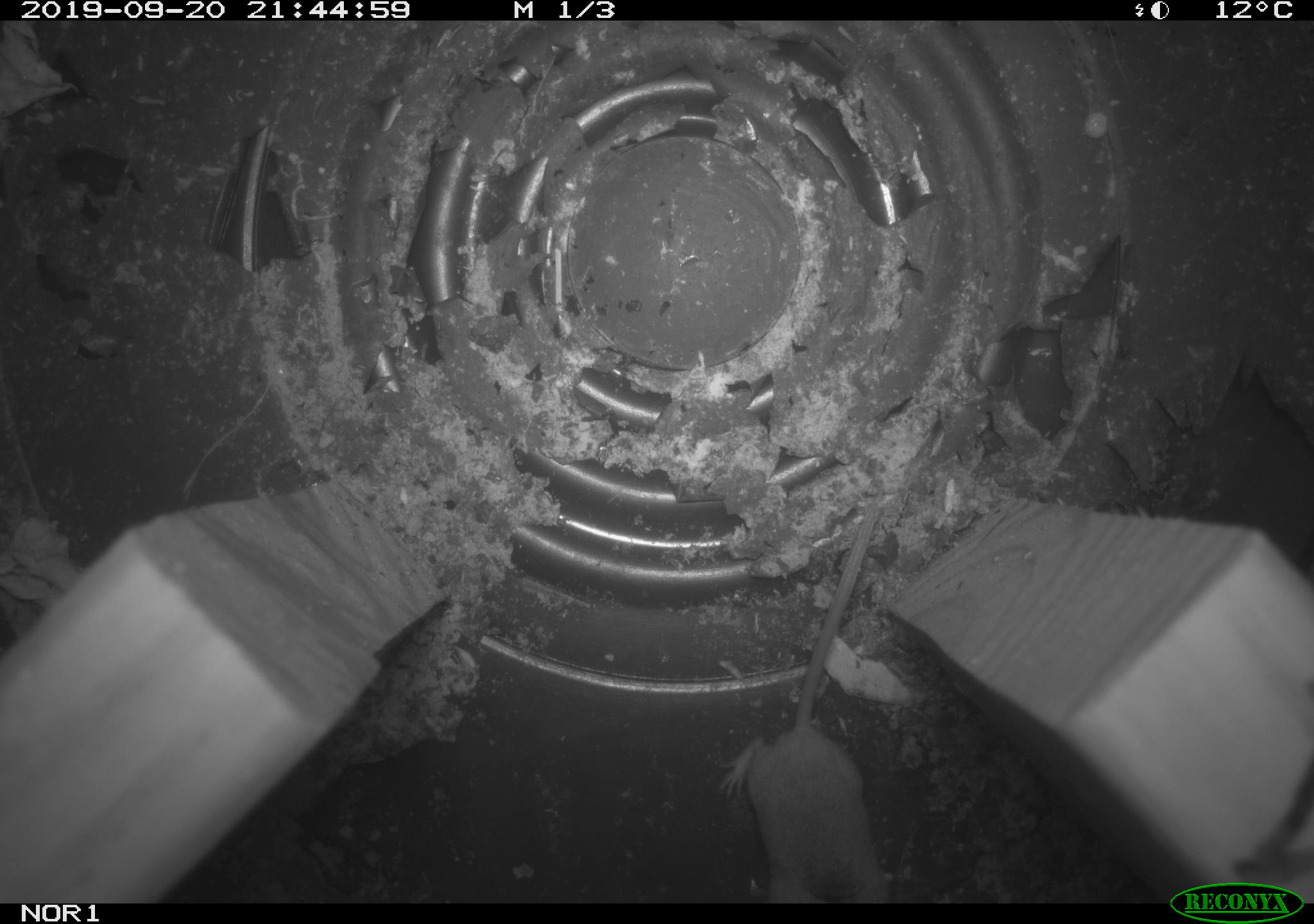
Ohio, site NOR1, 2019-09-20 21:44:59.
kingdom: Animalia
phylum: Chordata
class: Mammalia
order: Eulipotyphla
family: Soricidae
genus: Sorex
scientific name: Sorex cinereus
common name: masked shrew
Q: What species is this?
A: Masked shrew (Sorex cinereus).